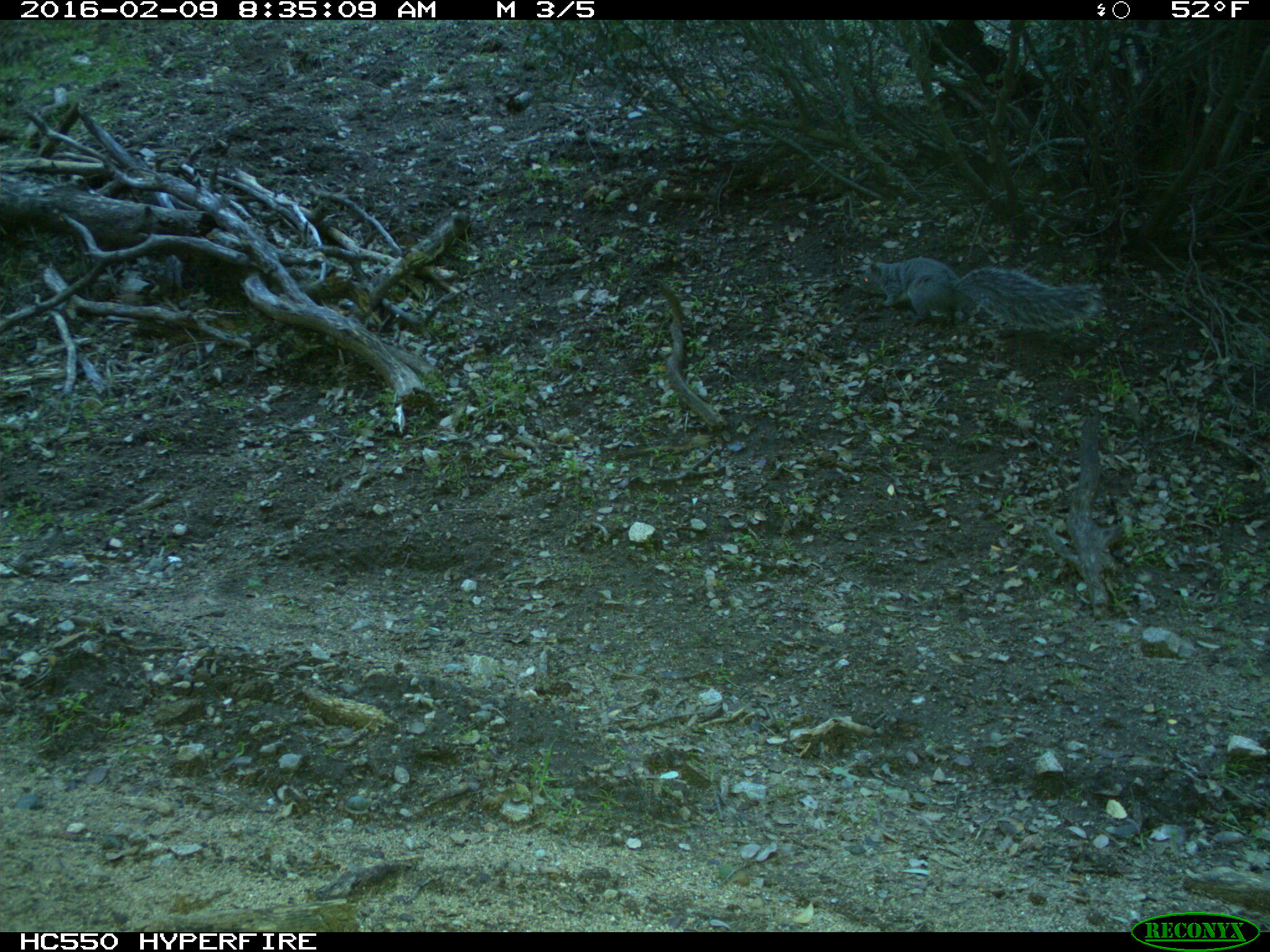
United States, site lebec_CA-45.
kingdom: Animalia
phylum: Chordata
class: Mammalia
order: Rodentia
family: Sciuridae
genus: Sciurus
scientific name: Sciurus carolinensis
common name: eastern gray squirrel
Sciurus carolinensis (eastern gray squirrel).